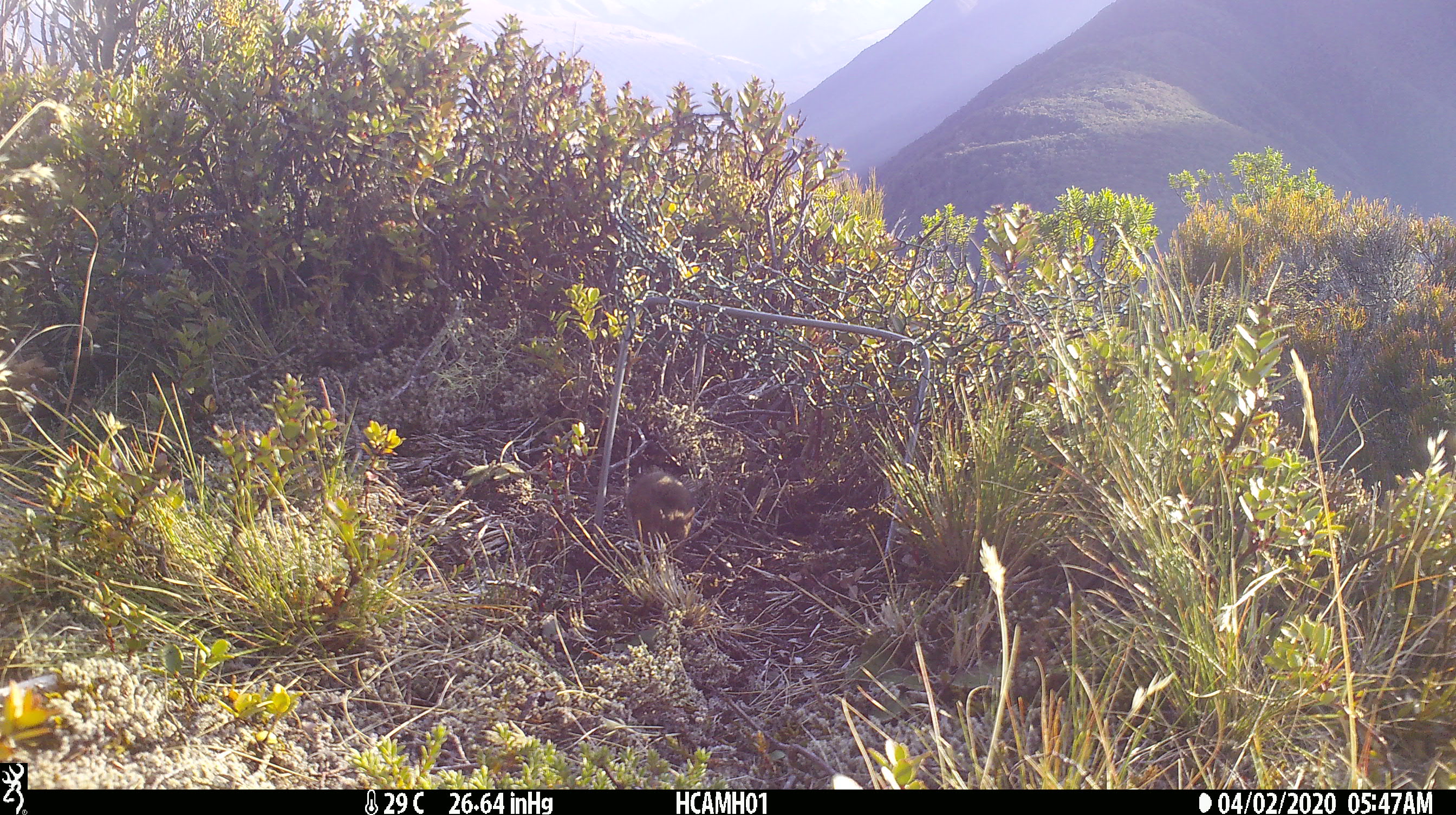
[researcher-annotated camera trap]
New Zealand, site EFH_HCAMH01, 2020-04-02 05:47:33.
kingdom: Animalia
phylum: Chordata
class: Mammalia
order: Rodentia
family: Muridae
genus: Mus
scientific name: Mus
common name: mouse